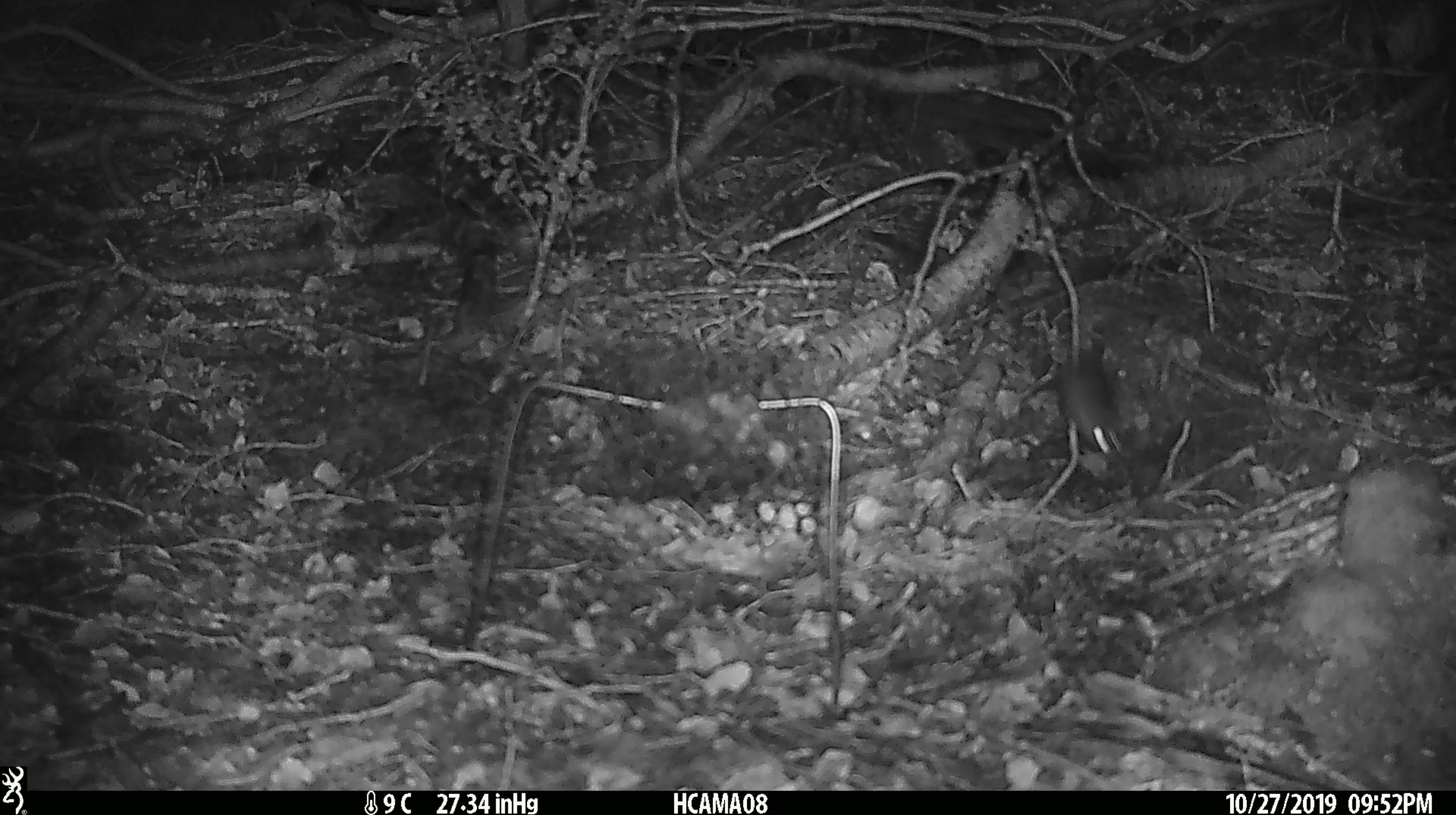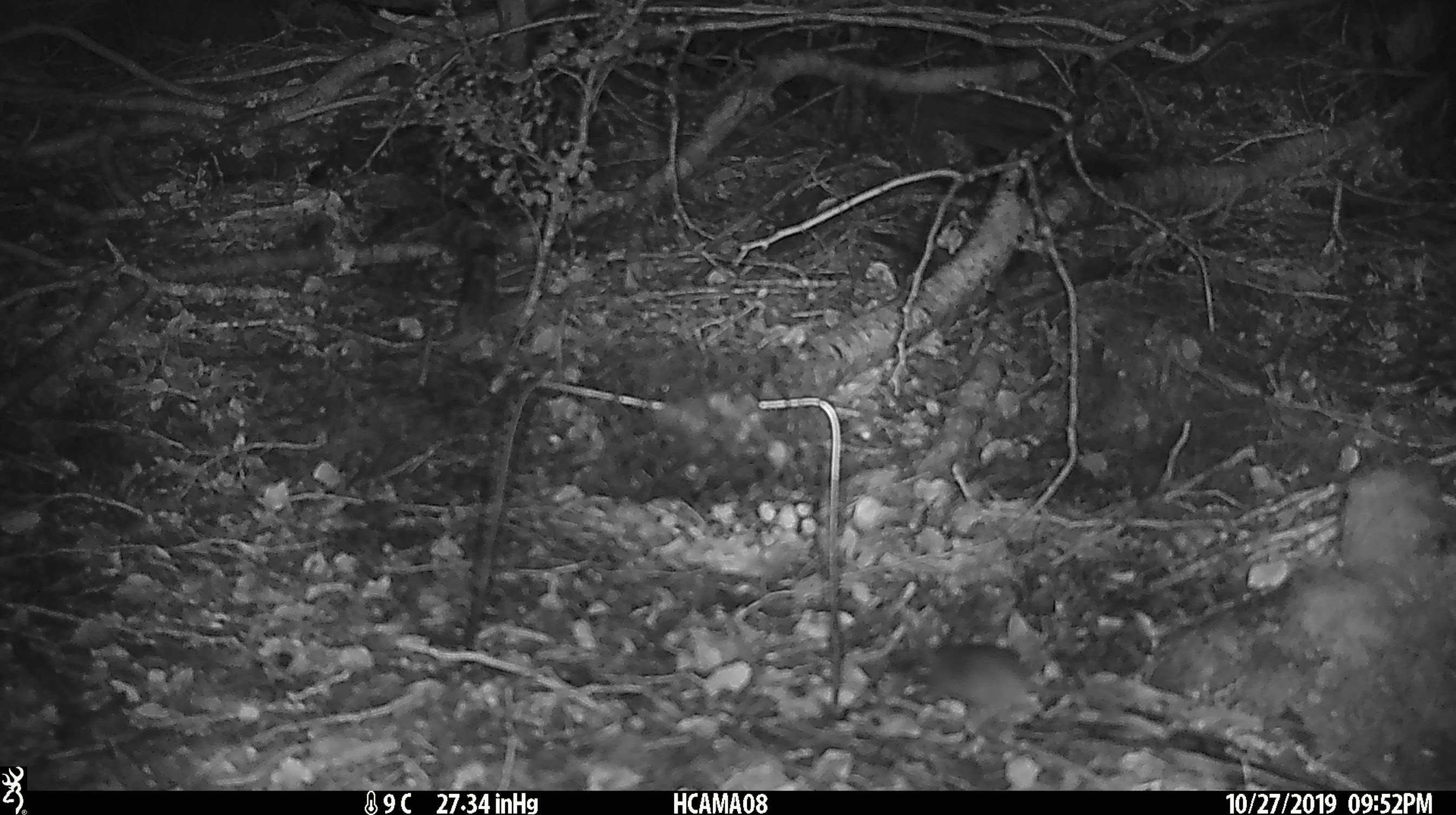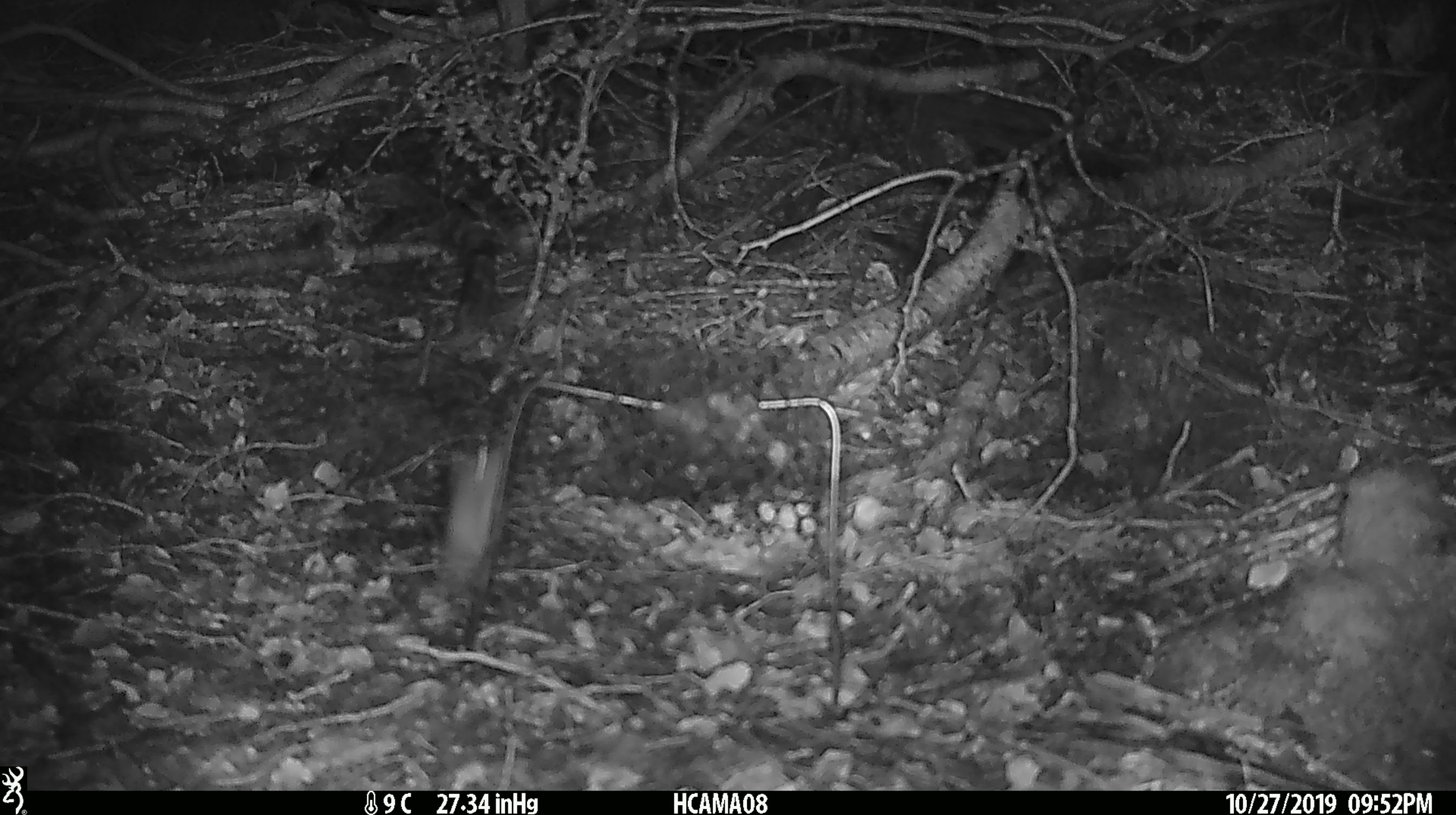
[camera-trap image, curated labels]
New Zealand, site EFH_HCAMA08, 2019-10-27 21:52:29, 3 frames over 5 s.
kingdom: Animalia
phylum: Chordata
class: Mammalia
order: Rodentia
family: Muridae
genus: Mus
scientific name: Mus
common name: mouse